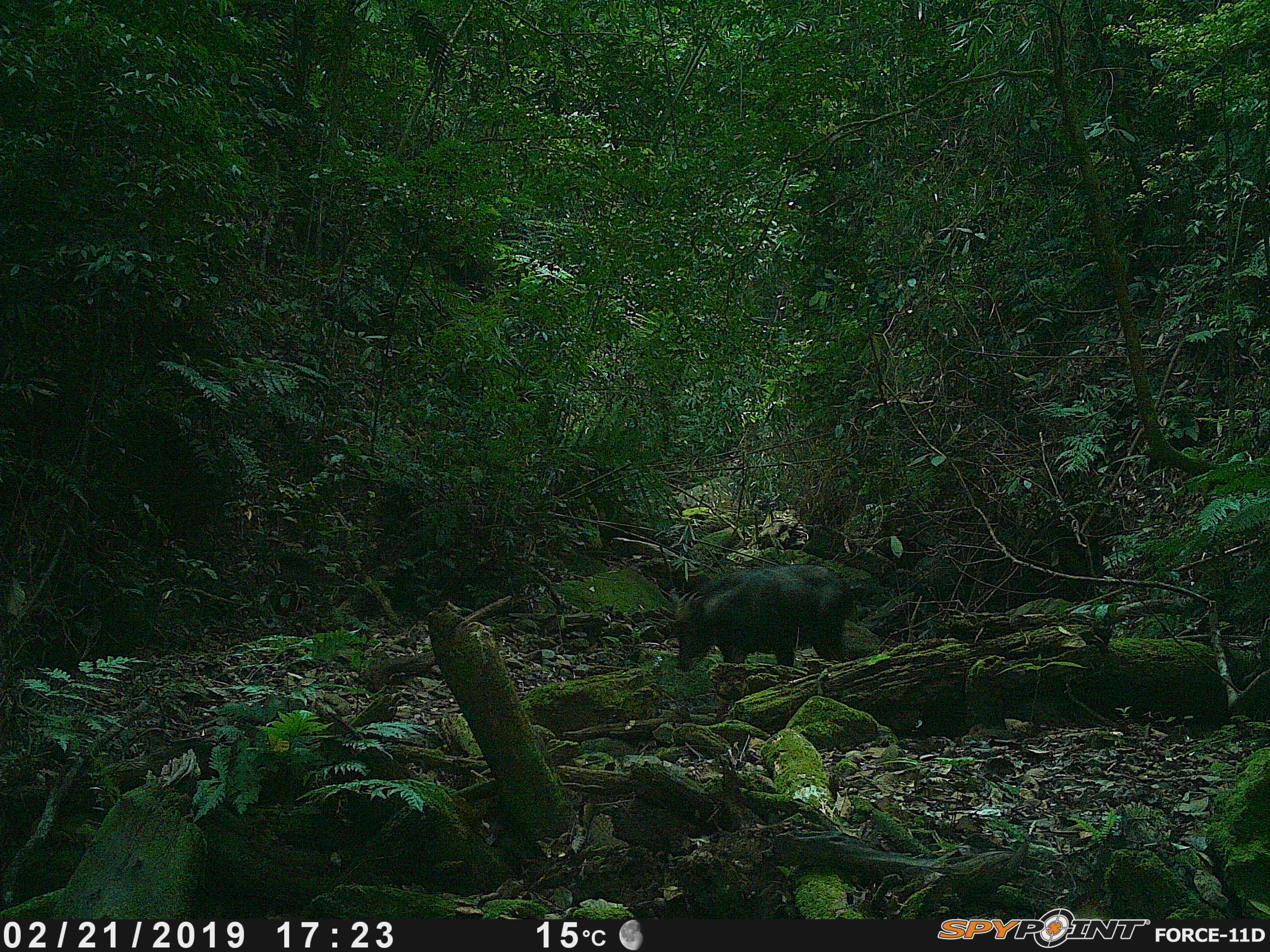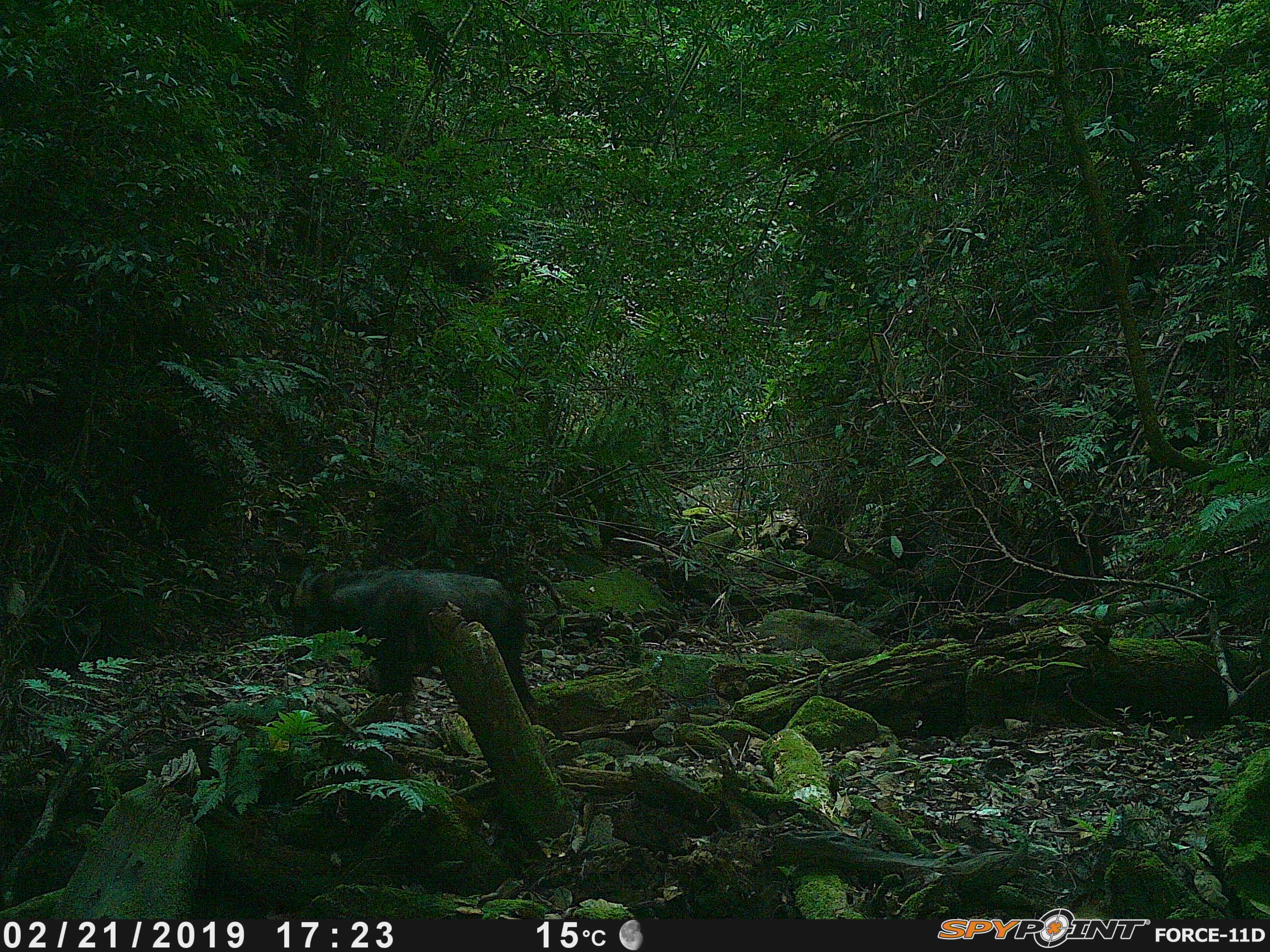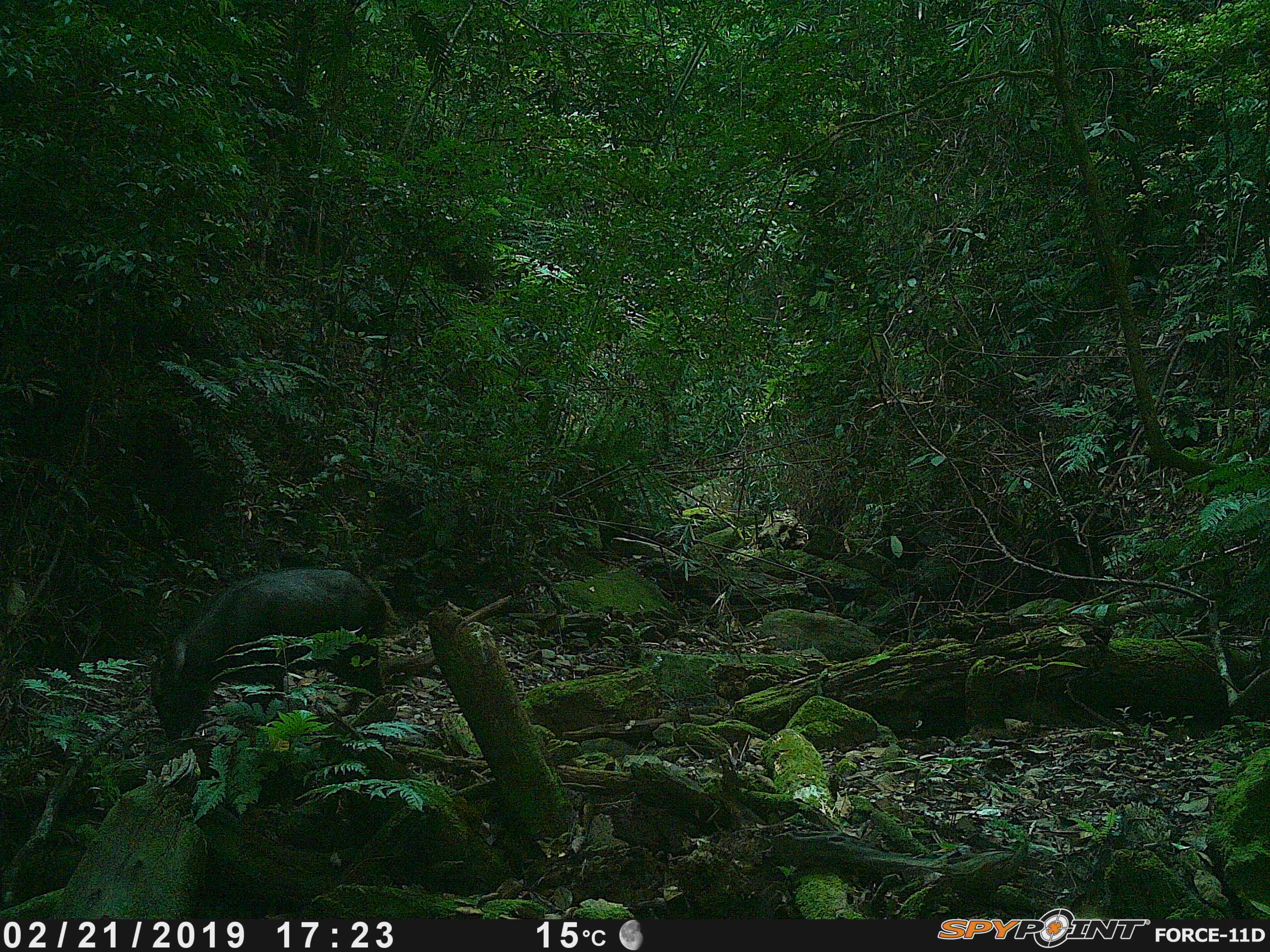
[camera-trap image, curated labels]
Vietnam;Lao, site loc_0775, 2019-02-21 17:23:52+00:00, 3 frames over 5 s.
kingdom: Animalia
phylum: Chordata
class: Mammalia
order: Artiodactyla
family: Bovidae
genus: Capricornis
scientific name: Capricornis sumatraensis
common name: chinese serow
Chinese serow (Capricornis sumatraensis). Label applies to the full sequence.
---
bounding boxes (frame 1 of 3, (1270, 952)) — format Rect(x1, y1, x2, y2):
chinese serow: Rect(674, 564, 852, 671)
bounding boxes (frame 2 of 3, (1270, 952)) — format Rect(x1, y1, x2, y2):
chinese serow: Rect(292, 570, 538, 724)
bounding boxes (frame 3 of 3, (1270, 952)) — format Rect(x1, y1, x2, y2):
chinese serow: Rect(153, 566, 387, 741)